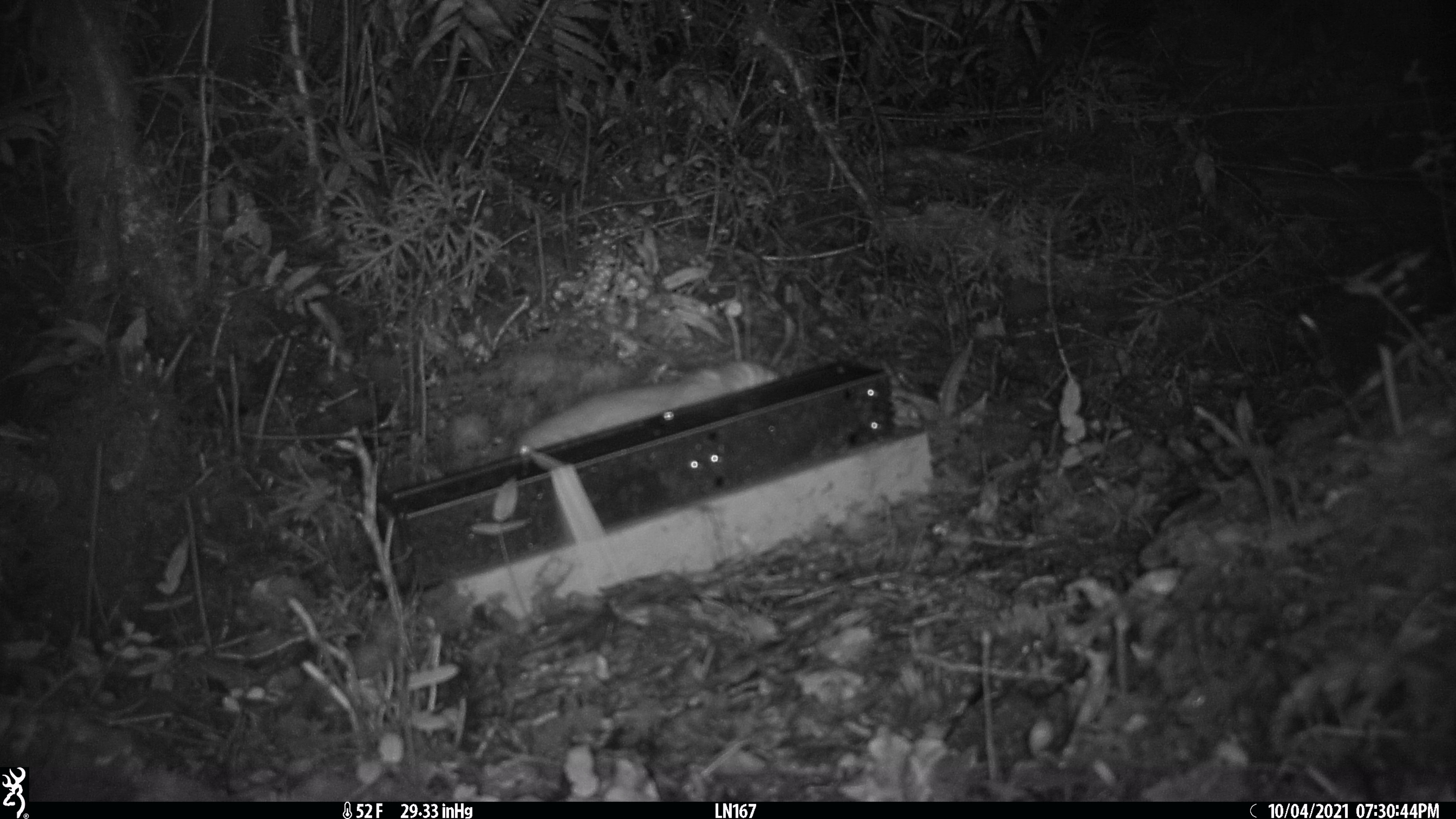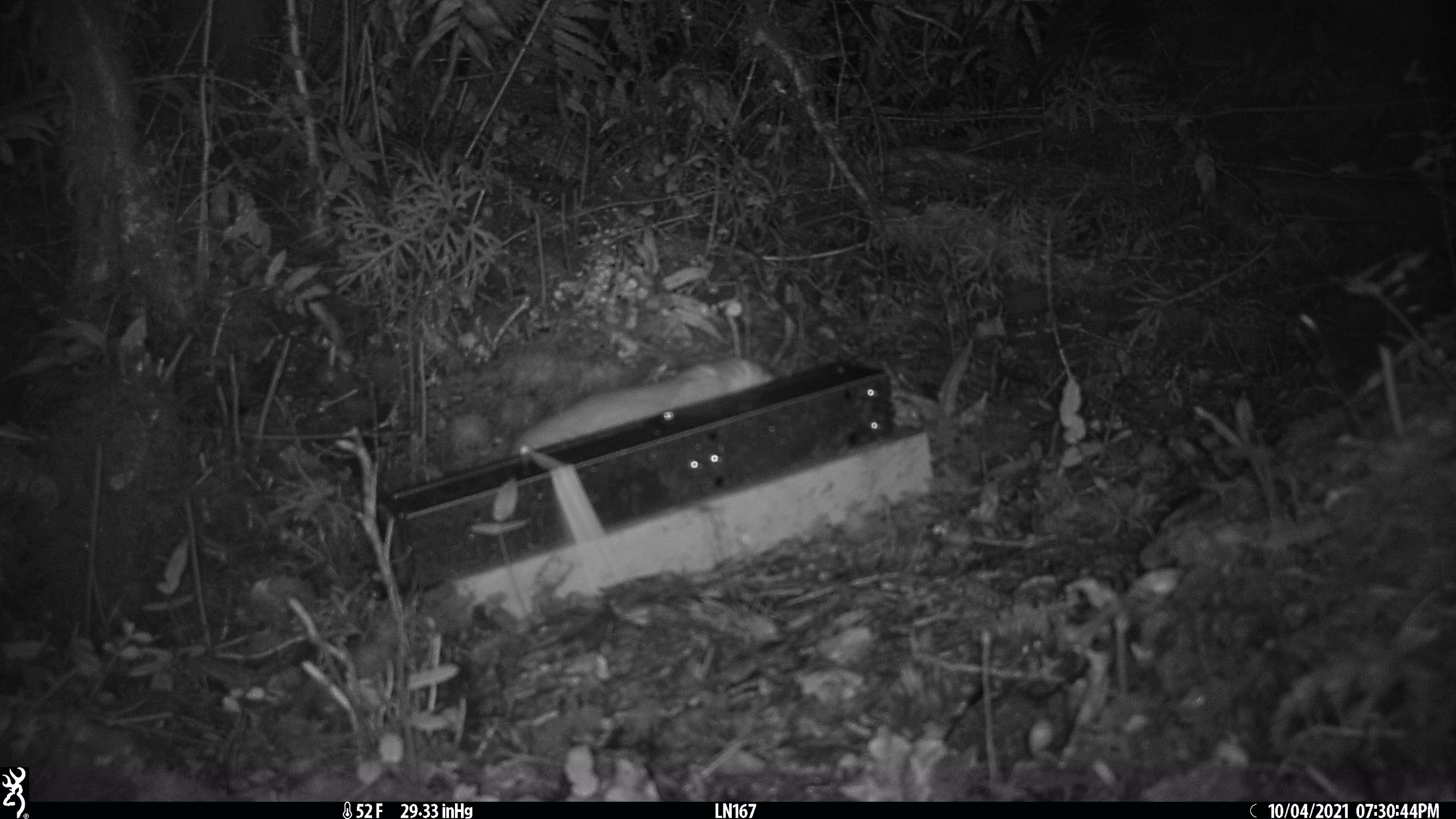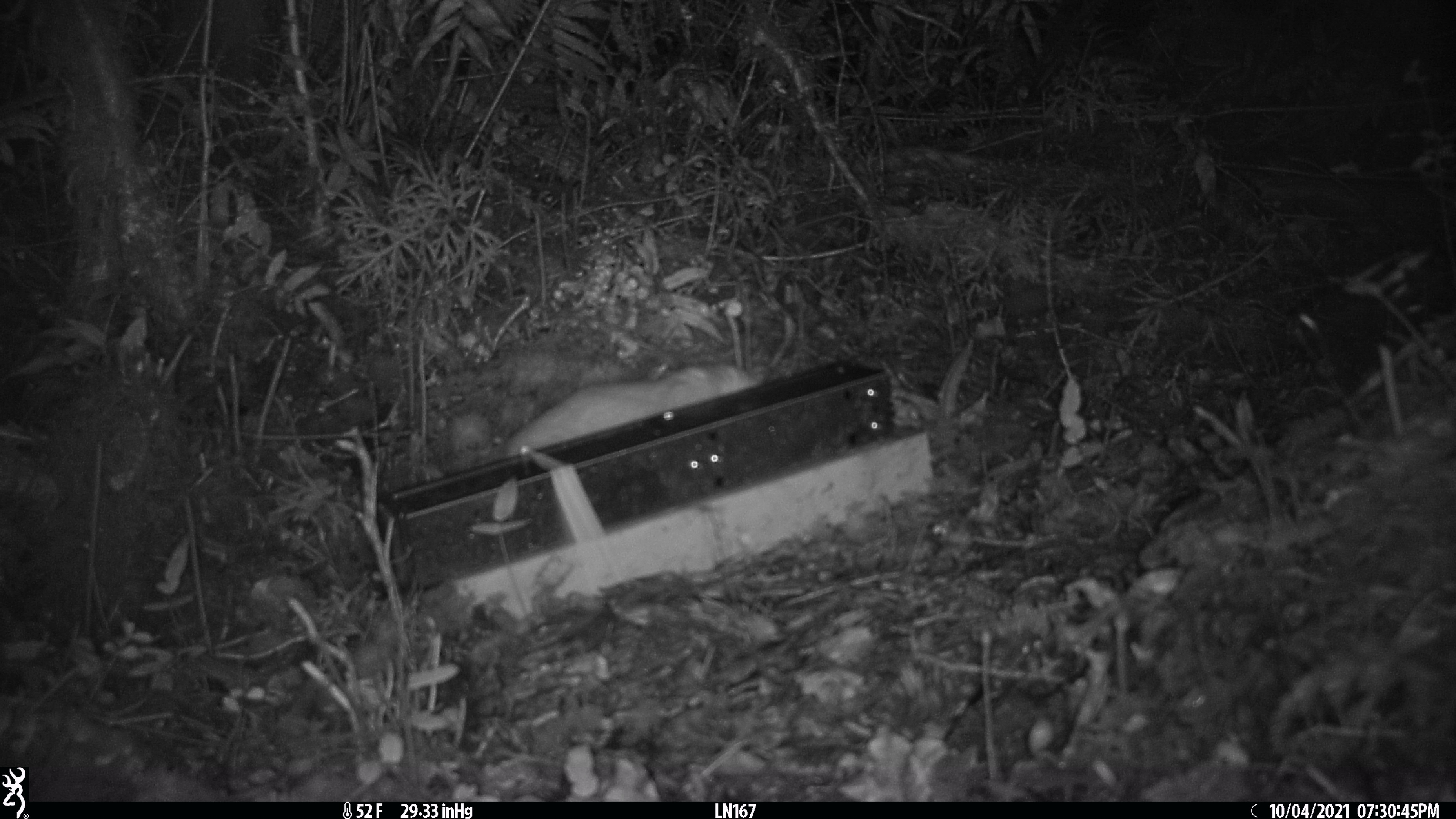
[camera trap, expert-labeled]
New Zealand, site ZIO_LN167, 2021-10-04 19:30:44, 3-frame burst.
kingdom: Animalia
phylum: Chordata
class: Mammalia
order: Carnivora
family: Mustelidae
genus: Mustela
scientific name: Mustela erminea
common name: stoat